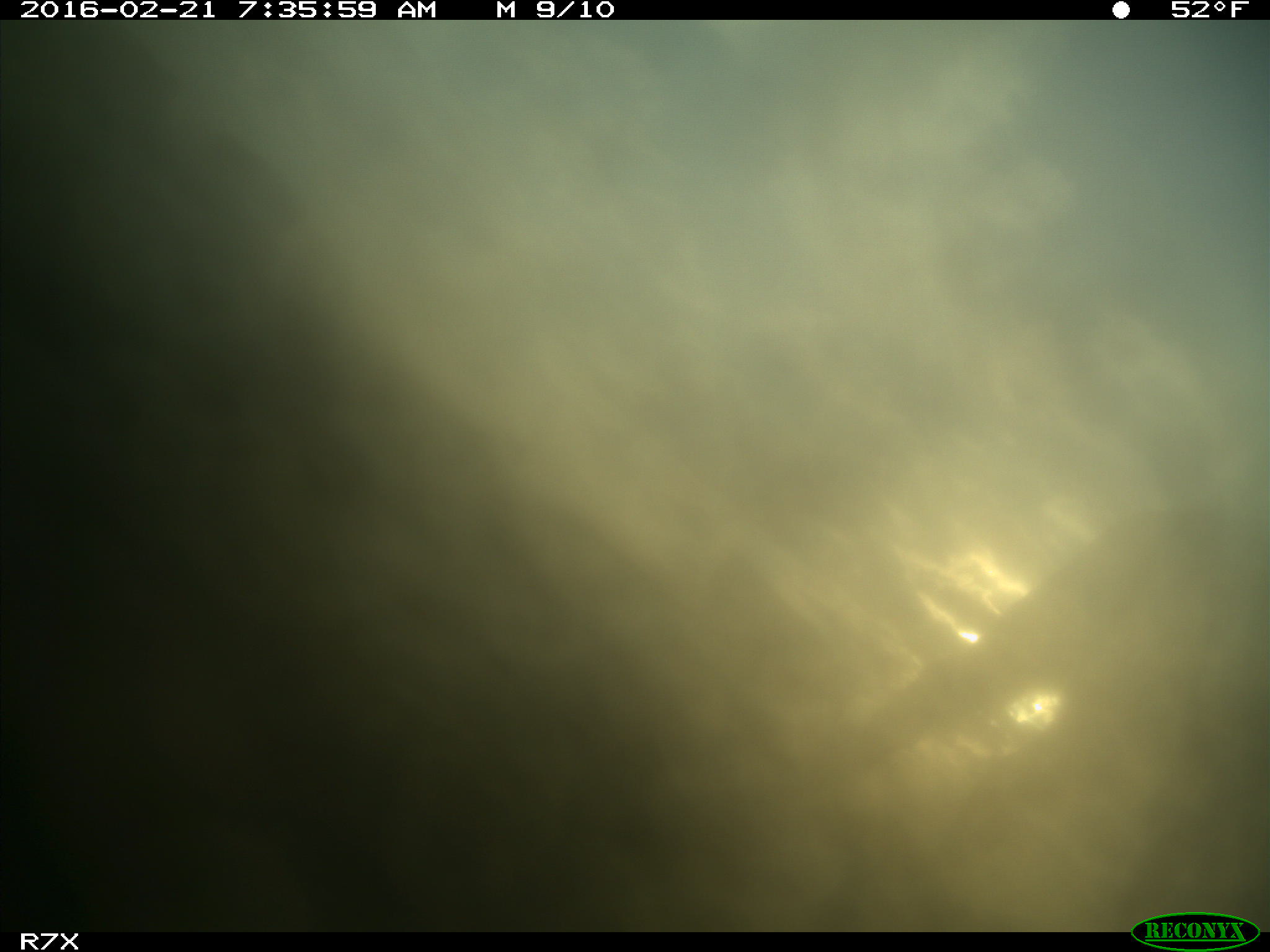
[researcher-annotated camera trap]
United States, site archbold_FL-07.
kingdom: Animalia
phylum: Chordata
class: Mammalia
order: Artiodactyla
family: Bovidae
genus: Bos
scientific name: Bos taurus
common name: domestic cow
Bos taurus (domestic cow).